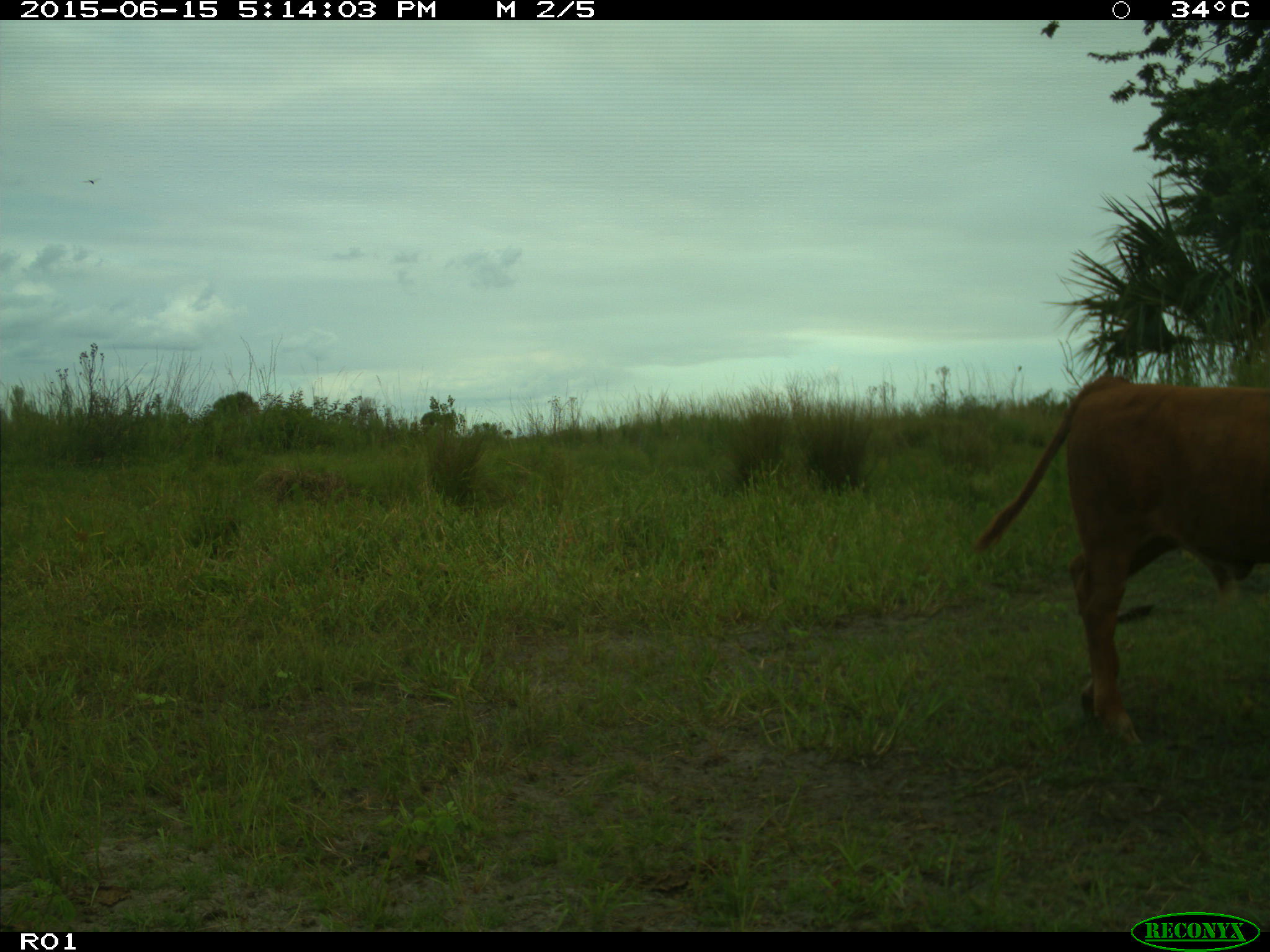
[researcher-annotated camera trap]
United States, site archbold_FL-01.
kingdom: Animalia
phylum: Chordata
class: Mammalia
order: Artiodactyla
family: Bovidae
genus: Bos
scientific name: Bos taurus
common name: domestic cow